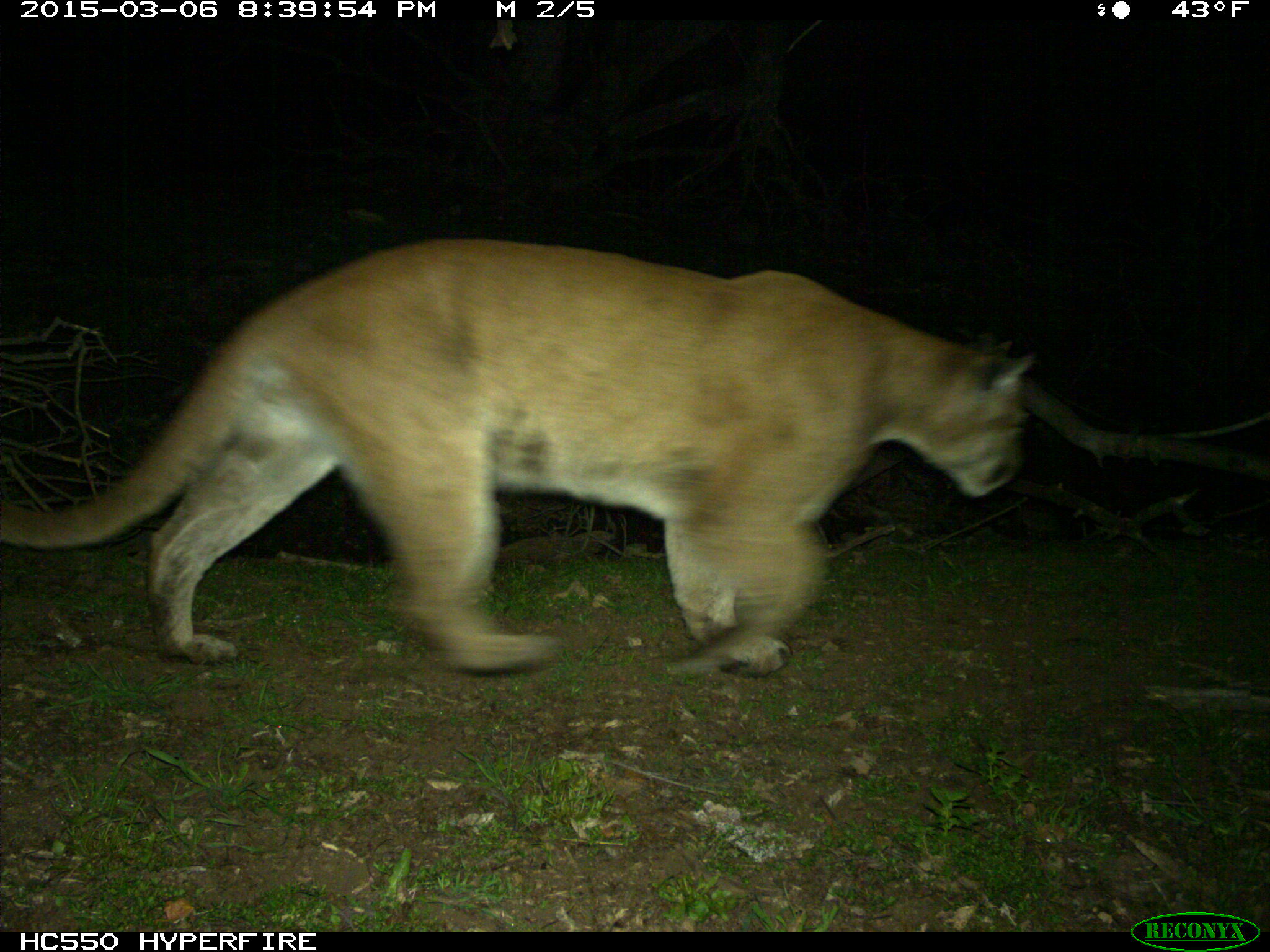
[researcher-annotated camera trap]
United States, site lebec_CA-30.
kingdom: Animalia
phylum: Chordata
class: Mammalia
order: Carnivora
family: Felidae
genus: Puma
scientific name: Puma concolor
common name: mountain lion